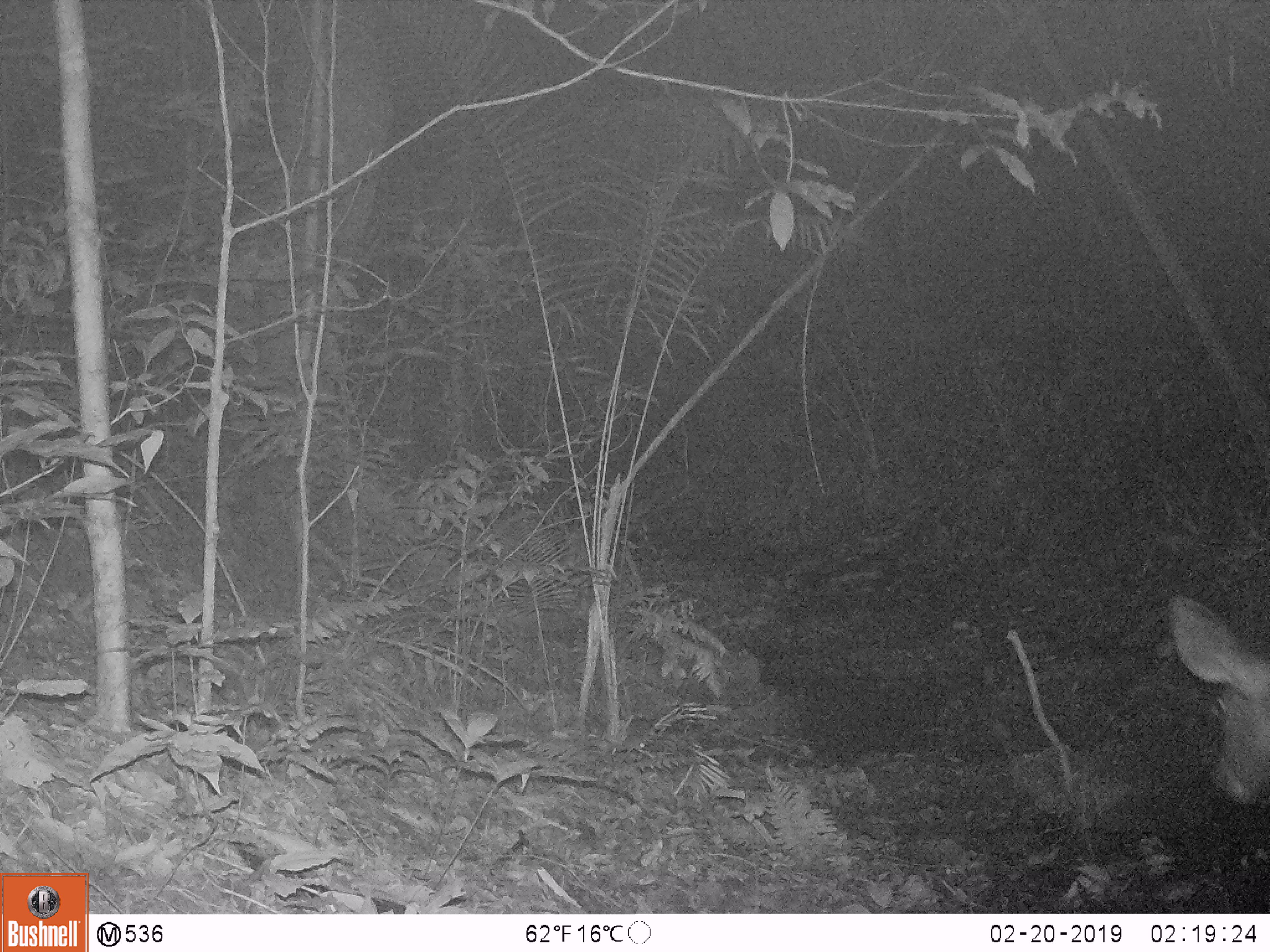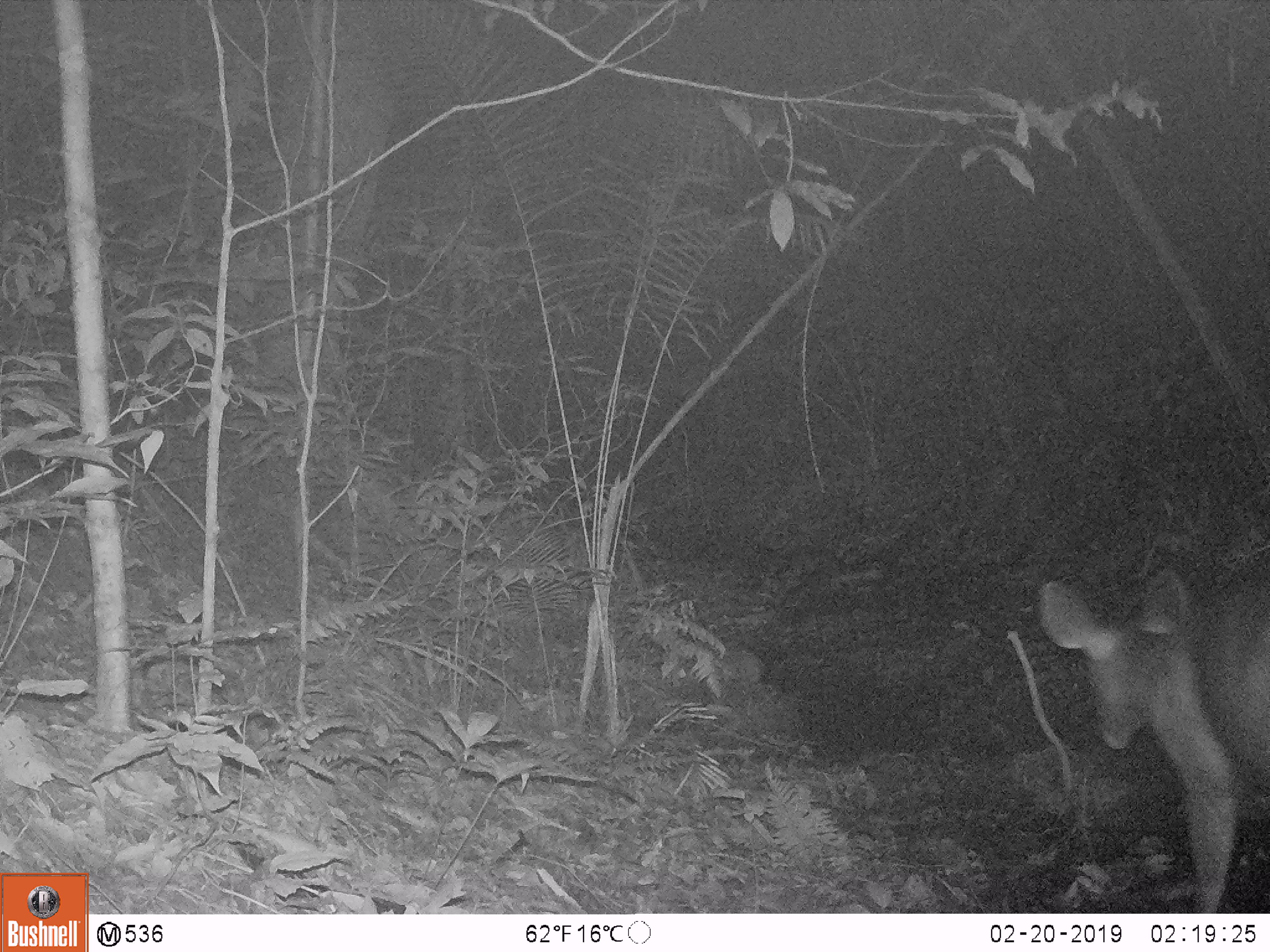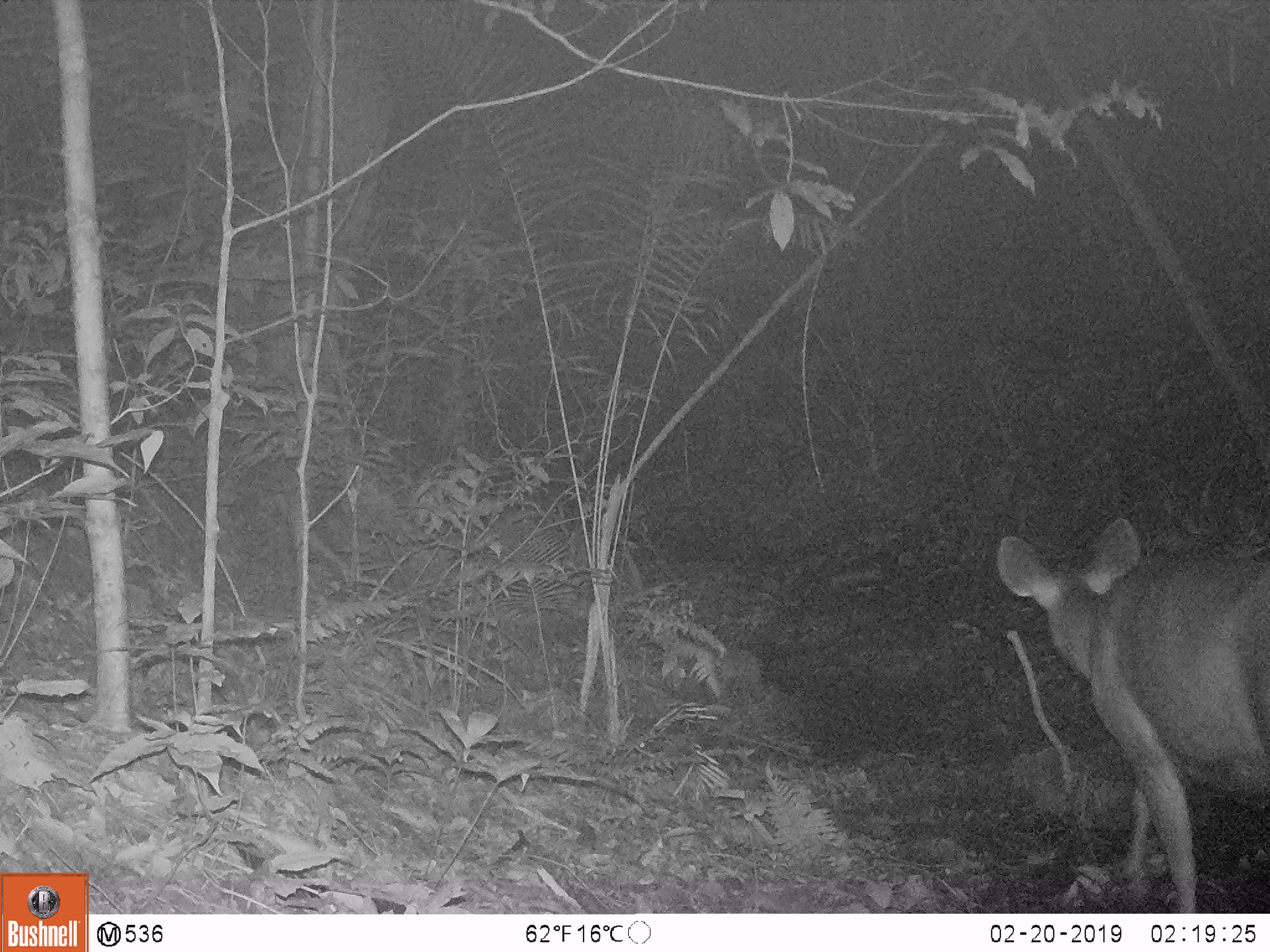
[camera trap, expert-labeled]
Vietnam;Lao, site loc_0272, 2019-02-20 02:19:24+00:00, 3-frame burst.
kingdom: Animalia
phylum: Chordata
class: Mammalia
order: Artiodactyla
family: Cervidae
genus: Rusa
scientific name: Rusa unicolor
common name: sambar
Sambar (Rusa unicolor). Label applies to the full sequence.